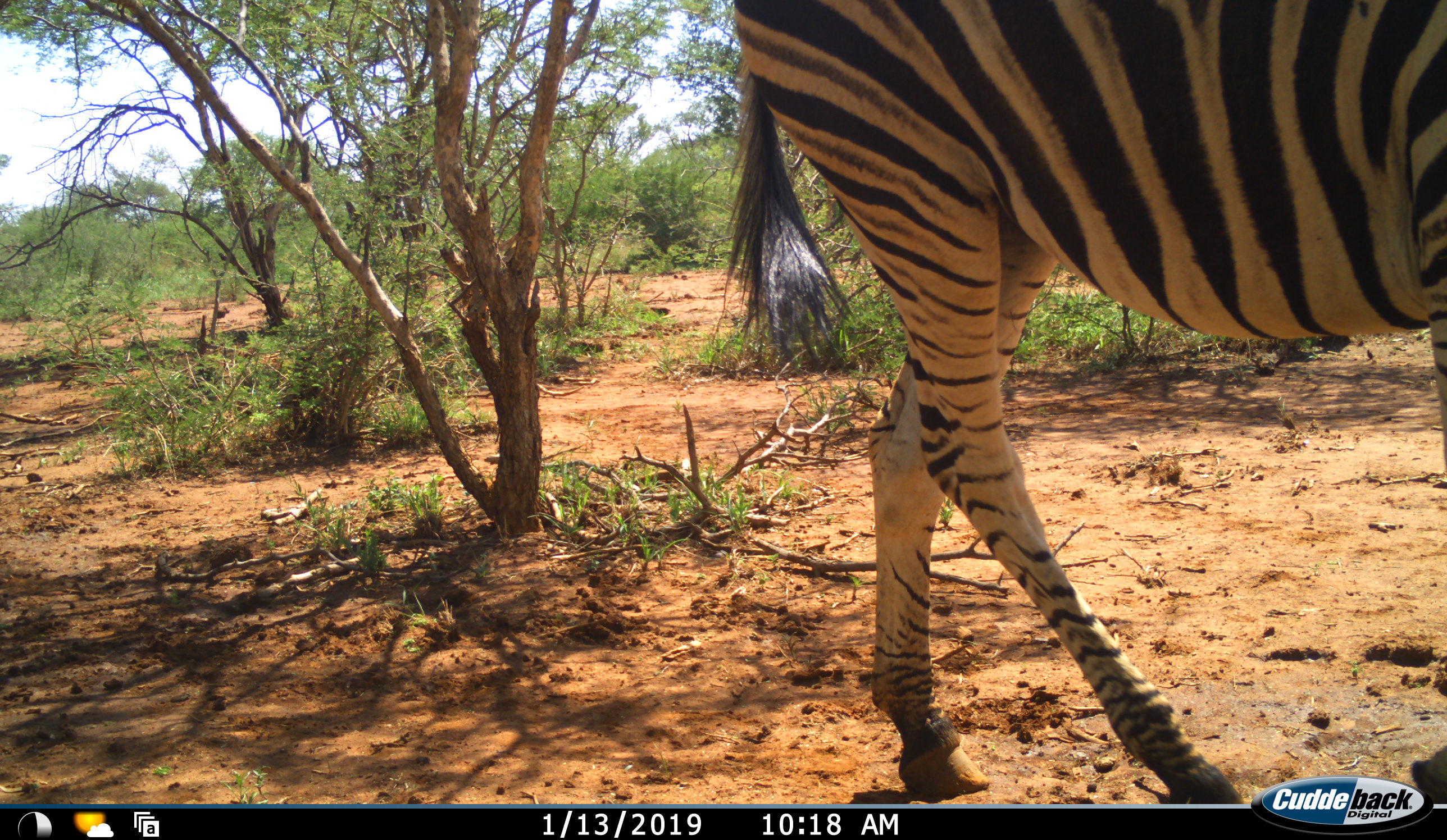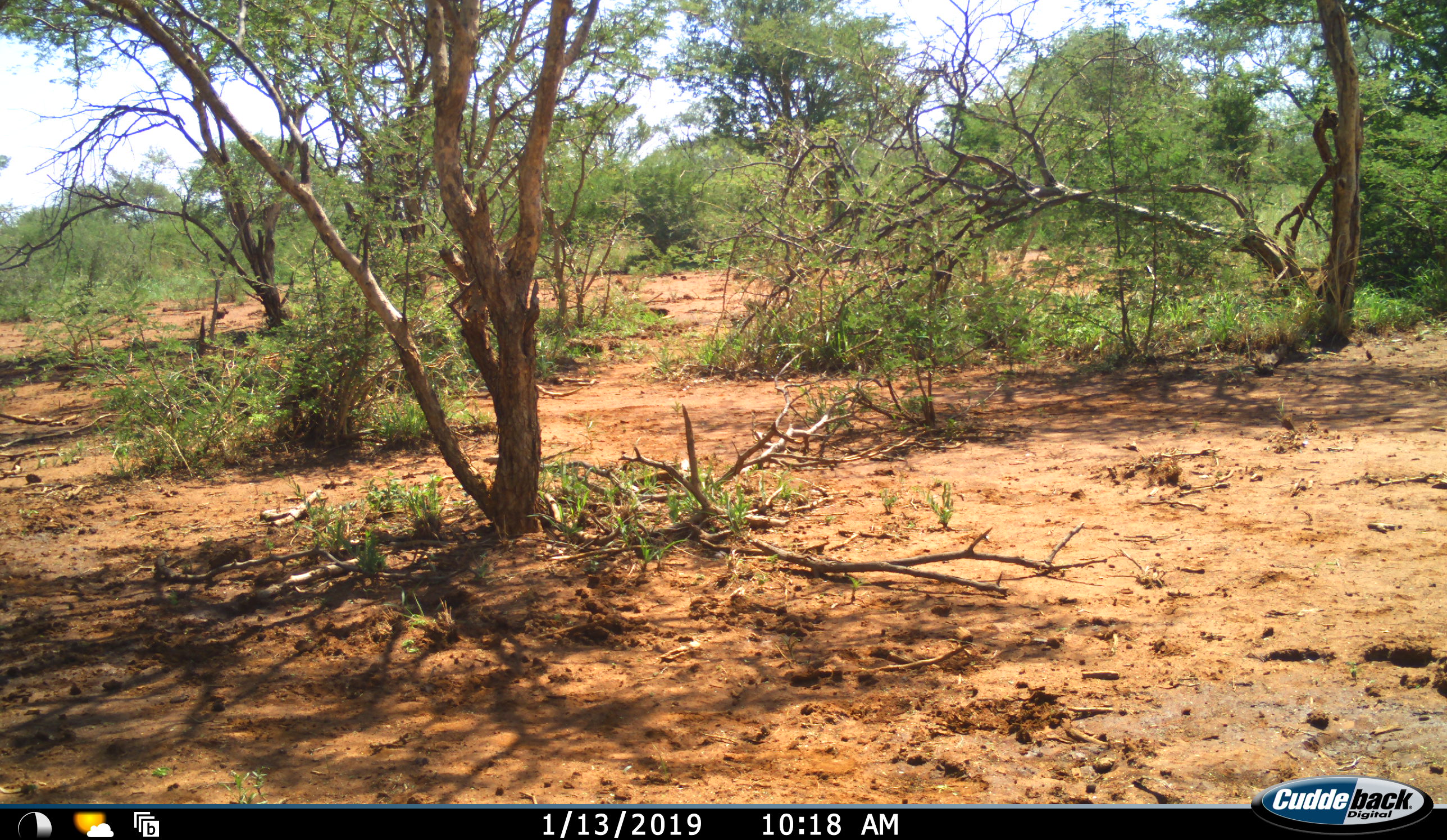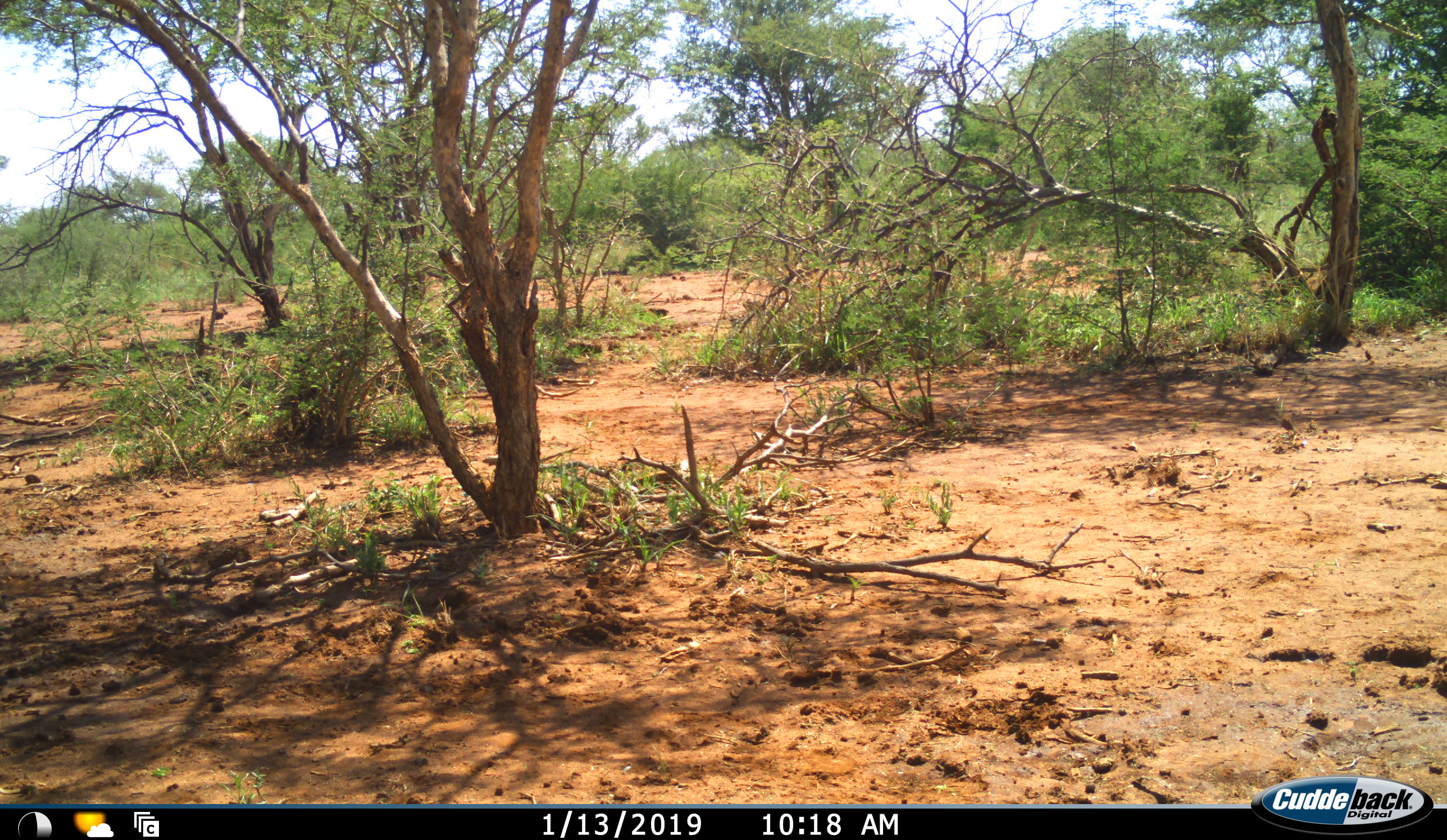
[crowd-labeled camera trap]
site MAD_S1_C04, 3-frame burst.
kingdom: Animalia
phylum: Chordata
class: Mammalia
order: Perissodactyla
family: Equidae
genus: Equus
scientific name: Equus quagga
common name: plains zebra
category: zebraplains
Zebraplains (plains zebra) (Equus quagga), count 1. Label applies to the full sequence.